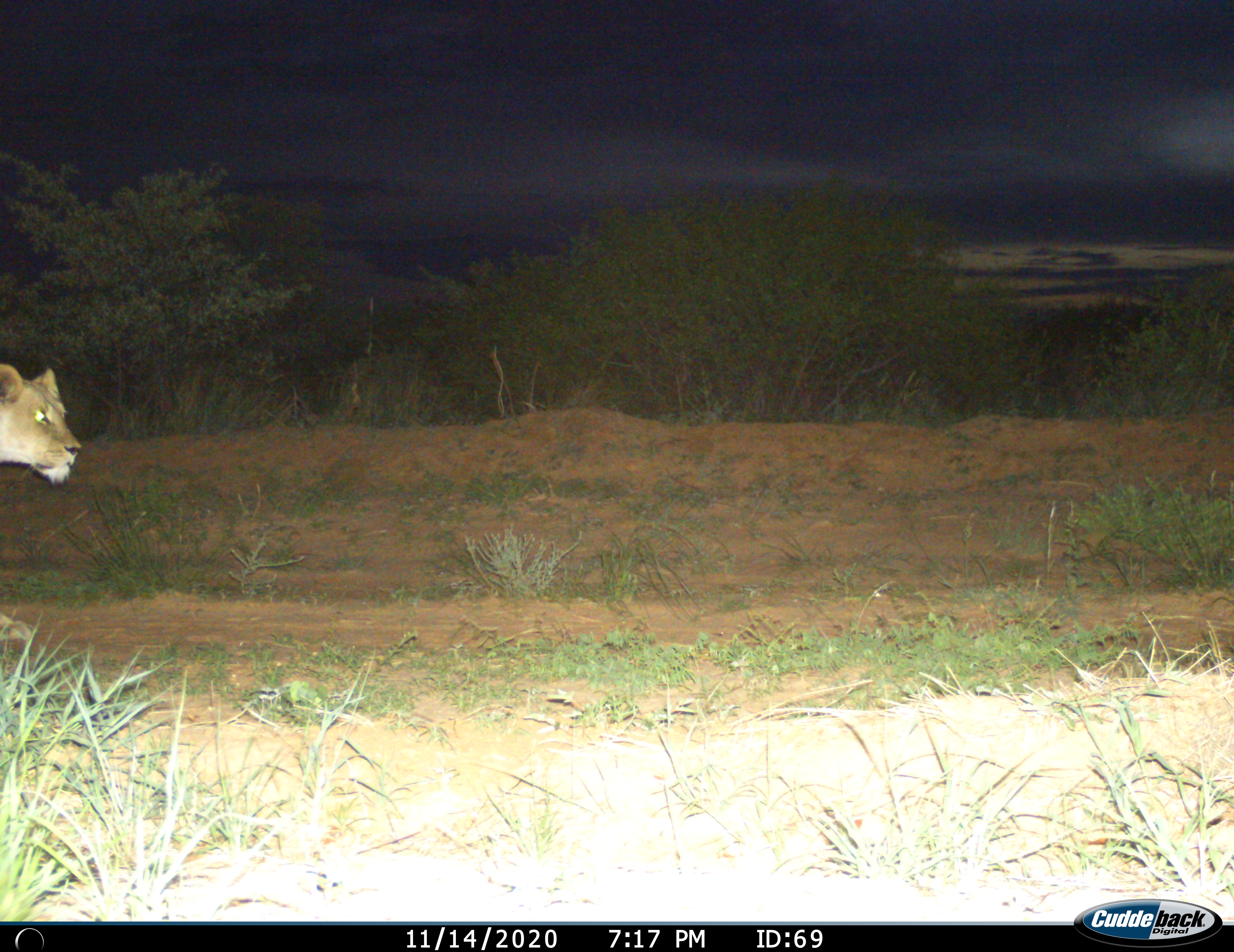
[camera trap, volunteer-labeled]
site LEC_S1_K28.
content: unidentified animal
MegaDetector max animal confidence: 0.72